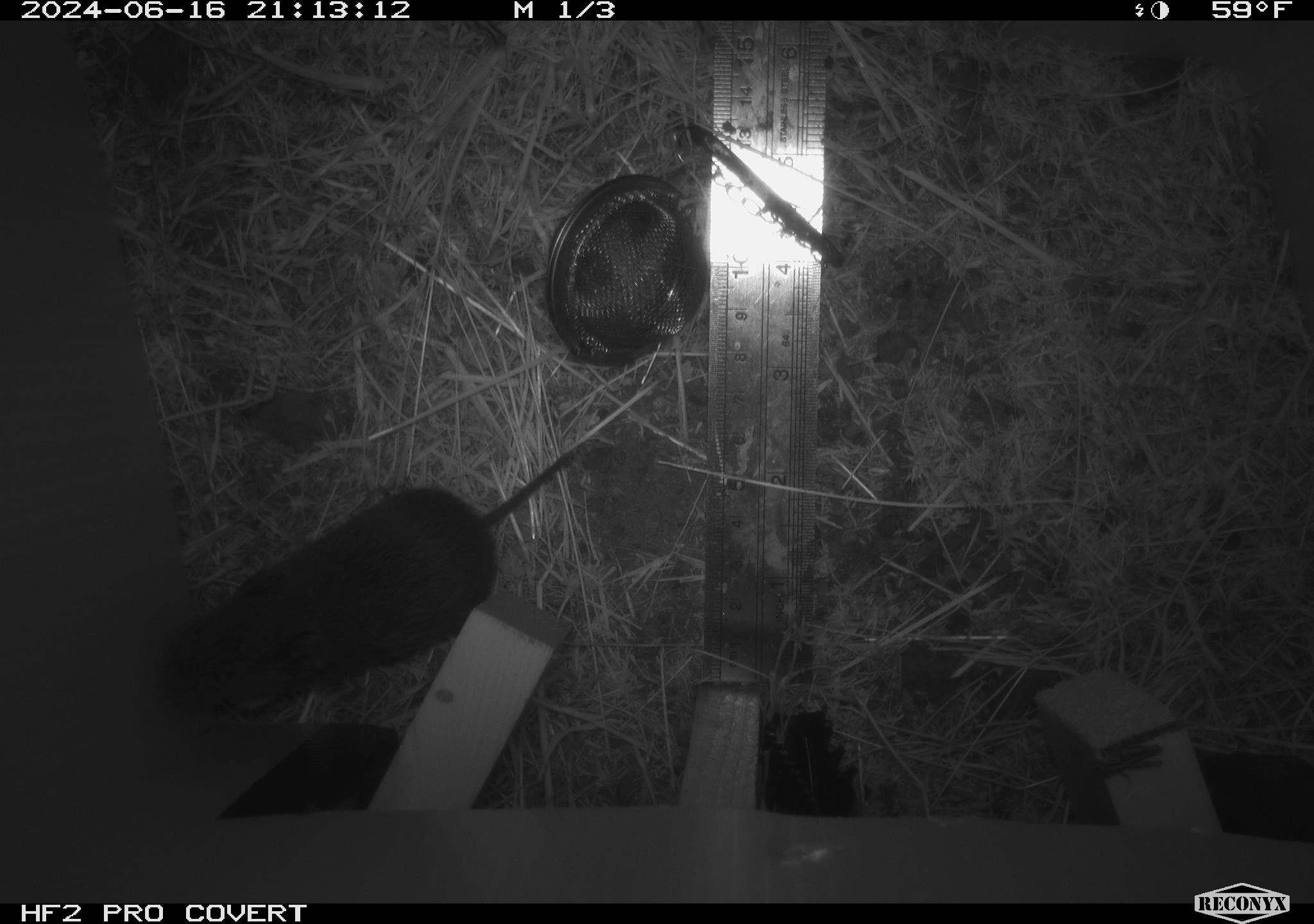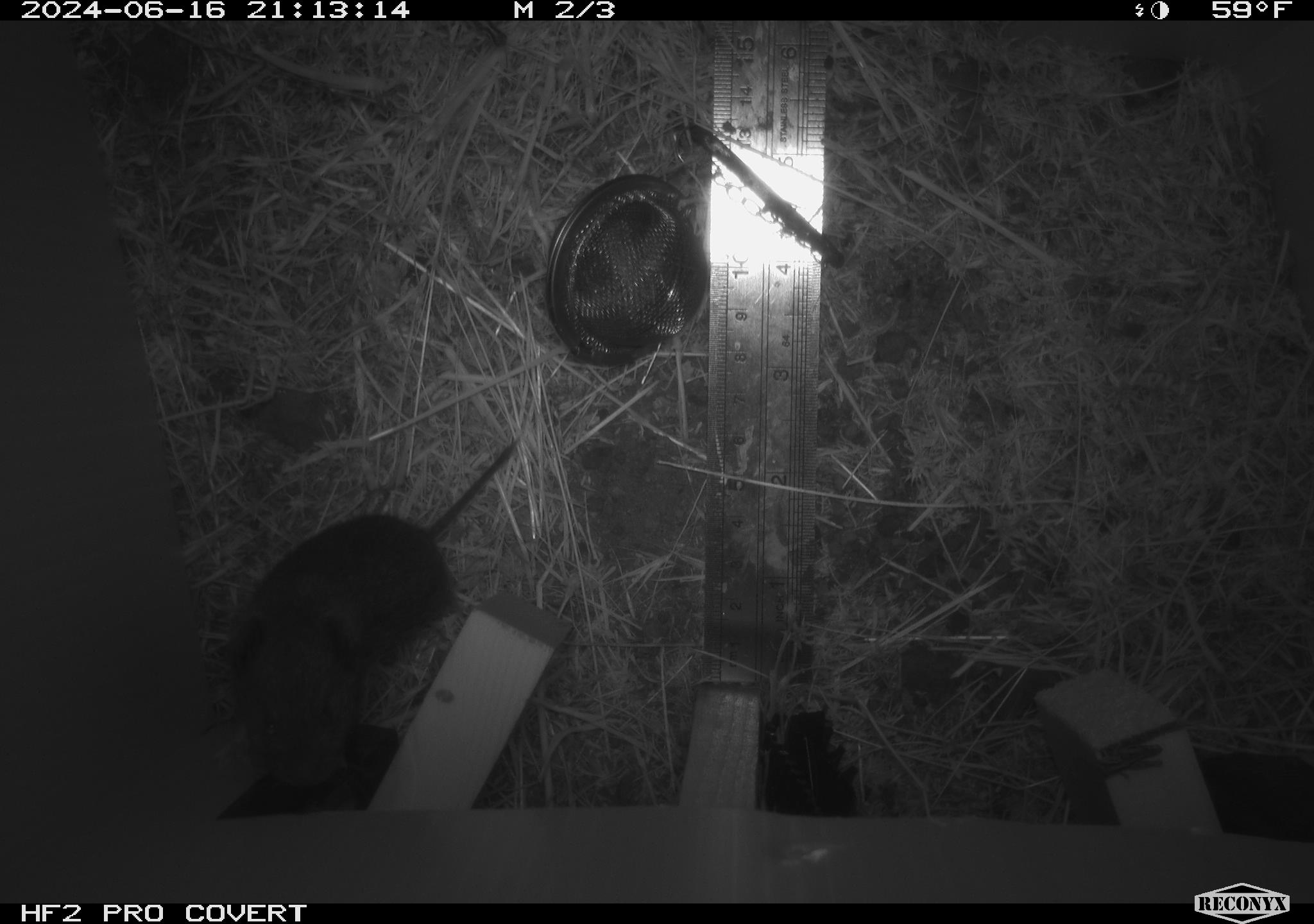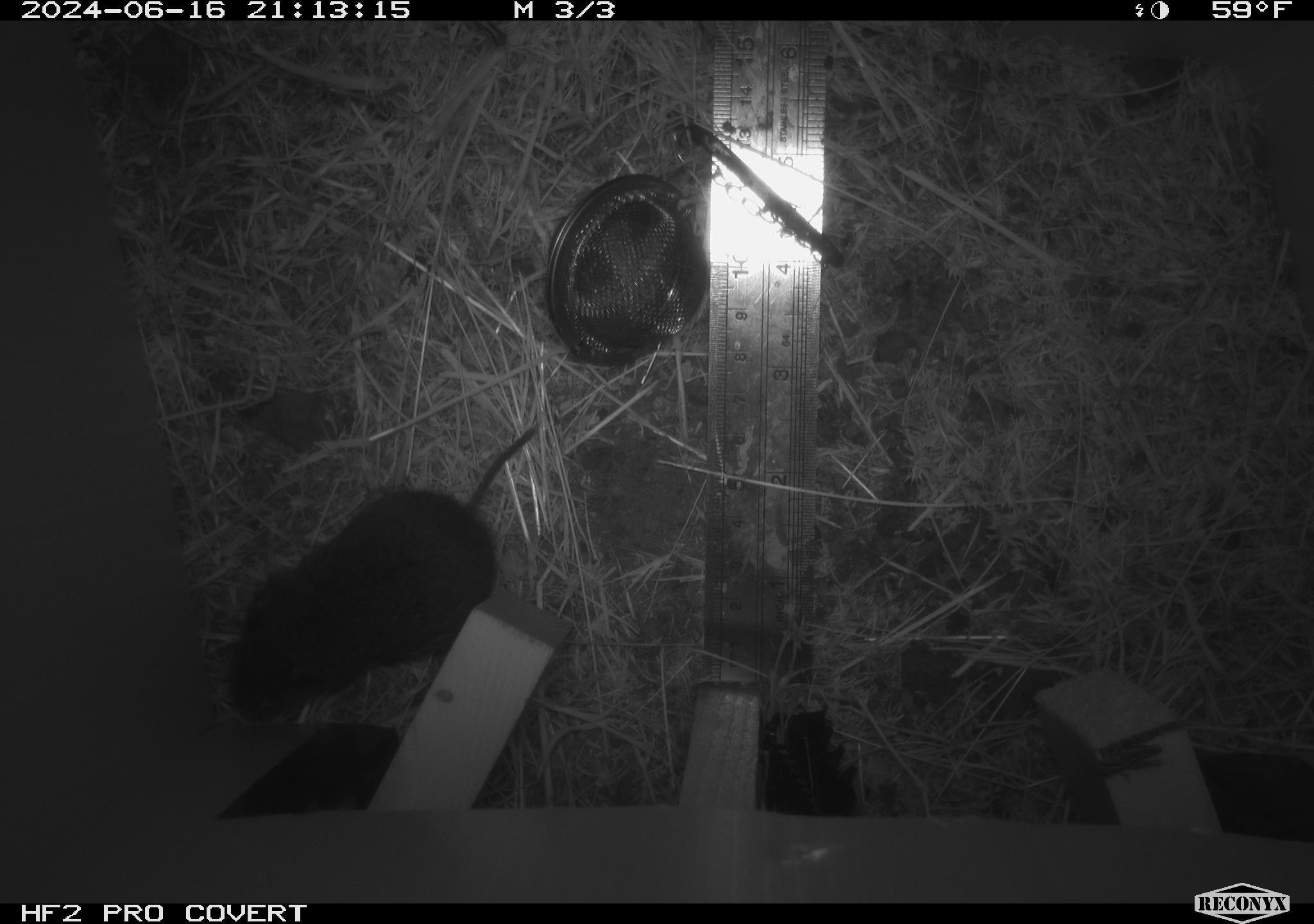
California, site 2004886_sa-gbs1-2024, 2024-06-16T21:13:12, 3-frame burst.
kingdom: Animalia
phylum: Chordata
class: Mammalia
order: Rodentia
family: Cricetidae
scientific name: Arvicolinae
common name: voles, lemmings, and muskrats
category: arvicolinae subfamily